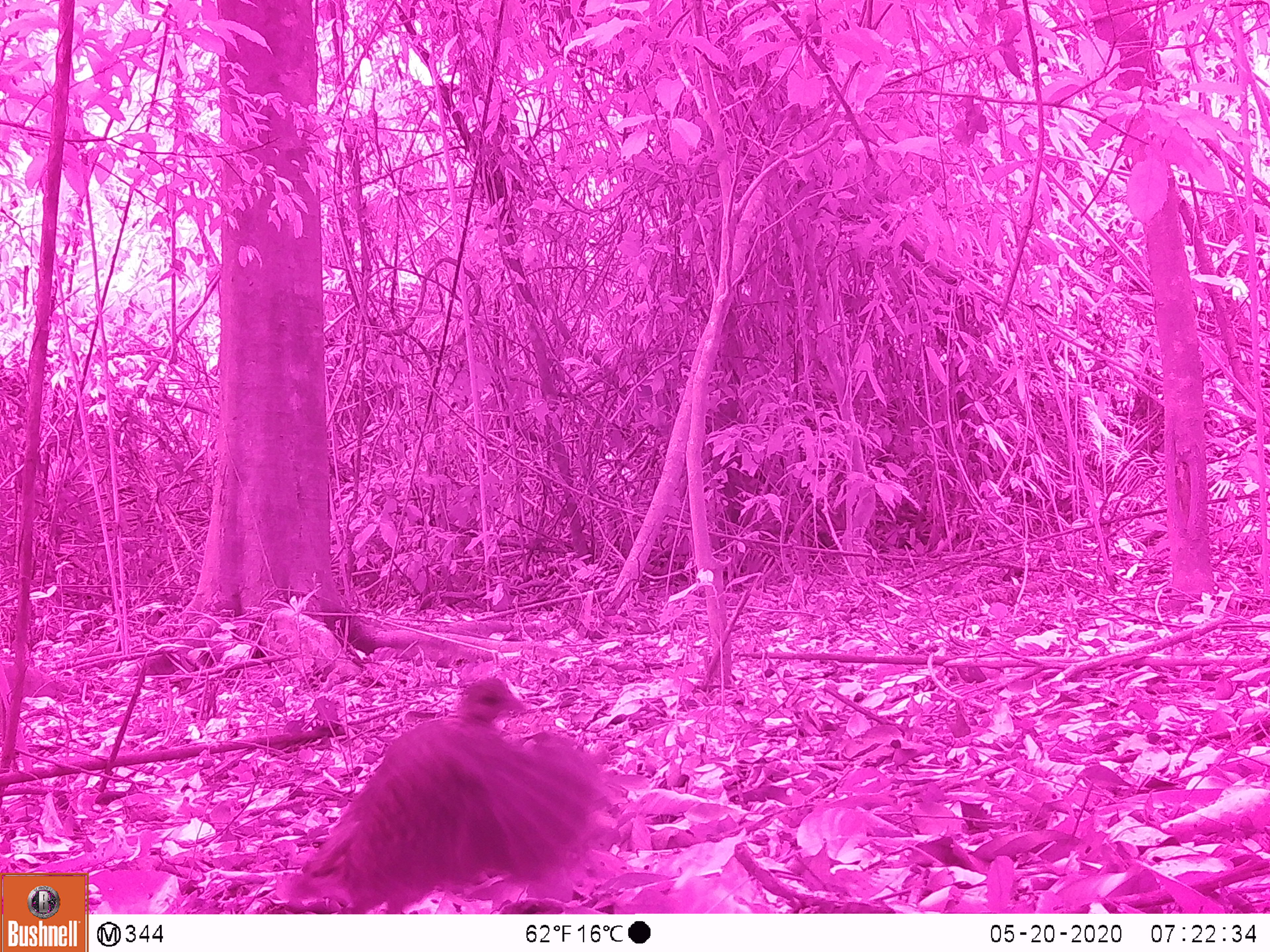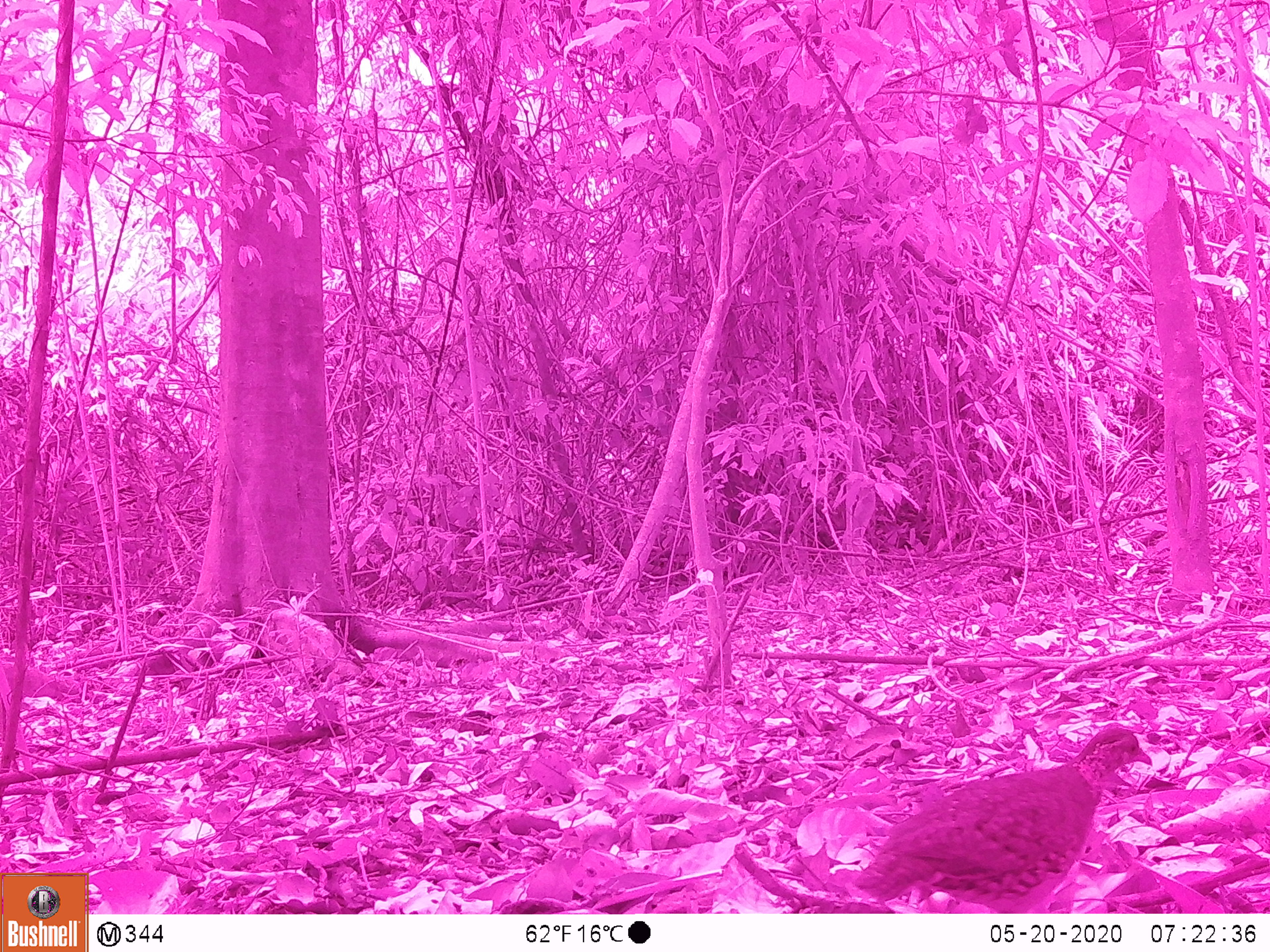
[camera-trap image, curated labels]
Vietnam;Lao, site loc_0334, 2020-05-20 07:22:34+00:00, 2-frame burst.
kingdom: Animalia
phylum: Chordata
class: Aves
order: Galliformes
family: Phasianidae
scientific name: Phasianidae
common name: partridge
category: unidentified partridge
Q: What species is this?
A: Unidentified partridge (partridge) (Phasianidae).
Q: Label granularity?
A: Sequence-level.